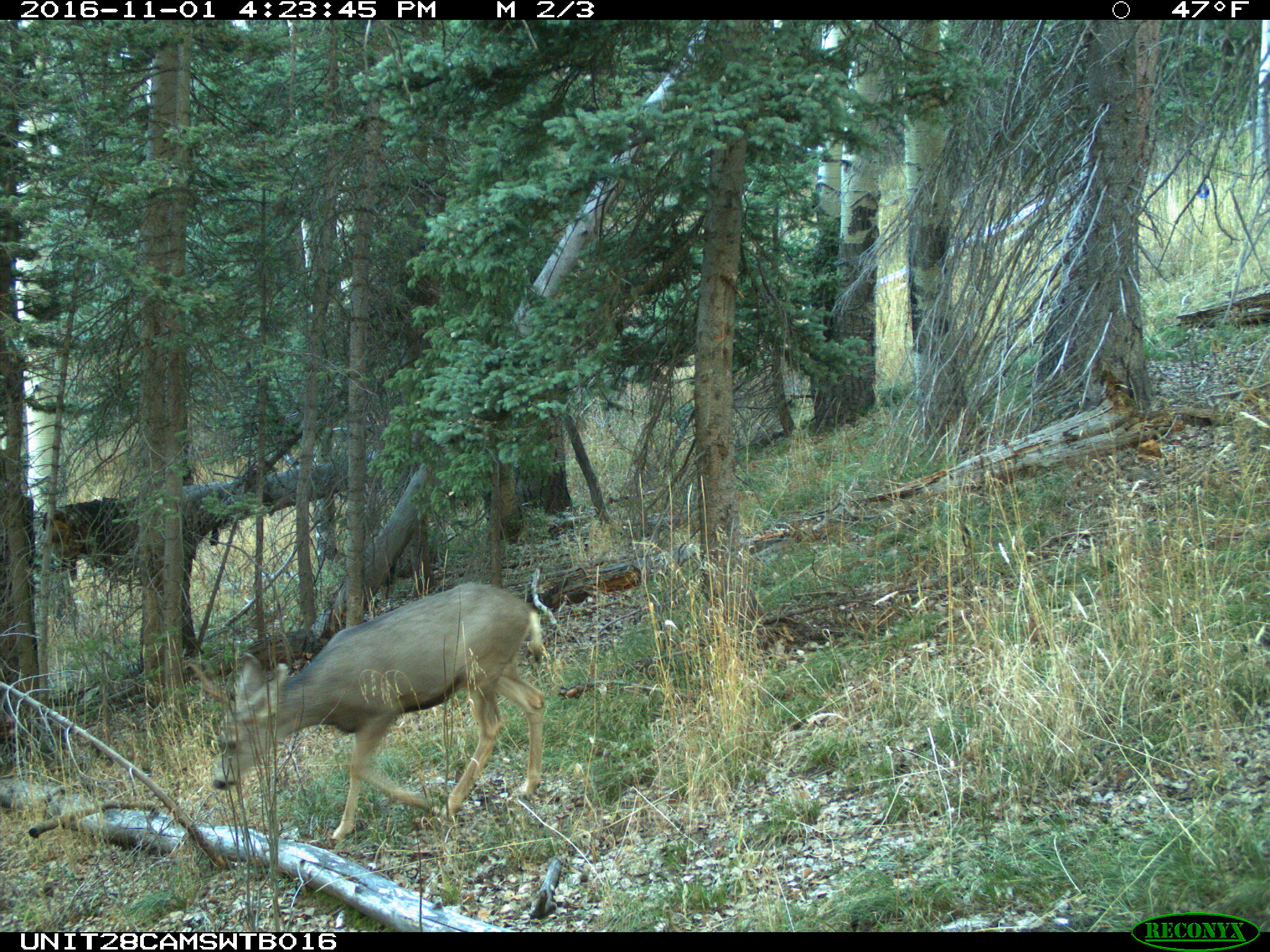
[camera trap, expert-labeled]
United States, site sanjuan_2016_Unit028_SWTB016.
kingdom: Animalia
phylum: Chordata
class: Mammalia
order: Artiodactyla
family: Cervidae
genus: Odocoileus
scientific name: Odocoileus hemionus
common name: mule deer